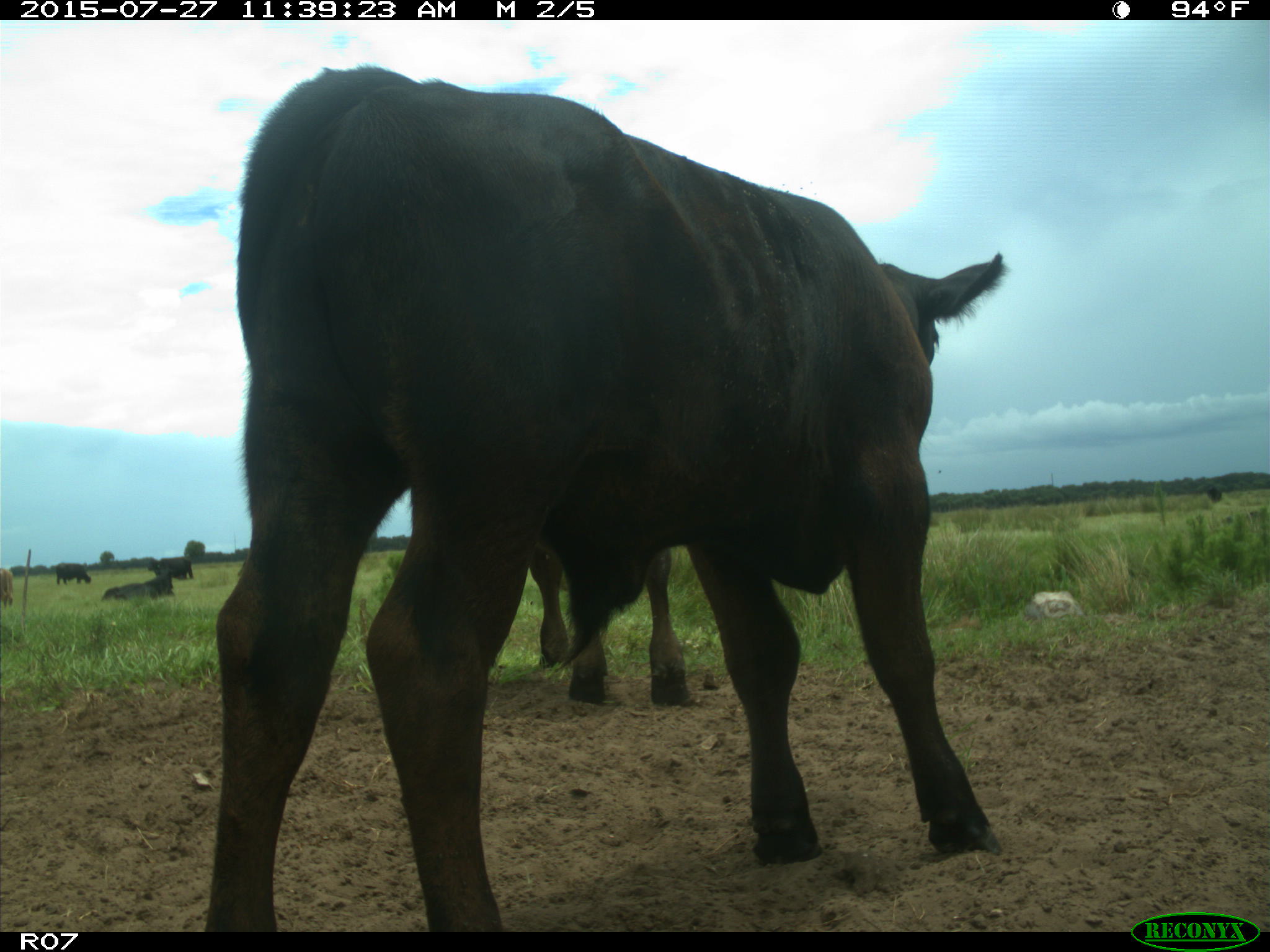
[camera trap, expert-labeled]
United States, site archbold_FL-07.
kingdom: Animalia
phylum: Chordata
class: Mammalia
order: Artiodactyla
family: Bovidae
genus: Bos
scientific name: Bos taurus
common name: domestic cow